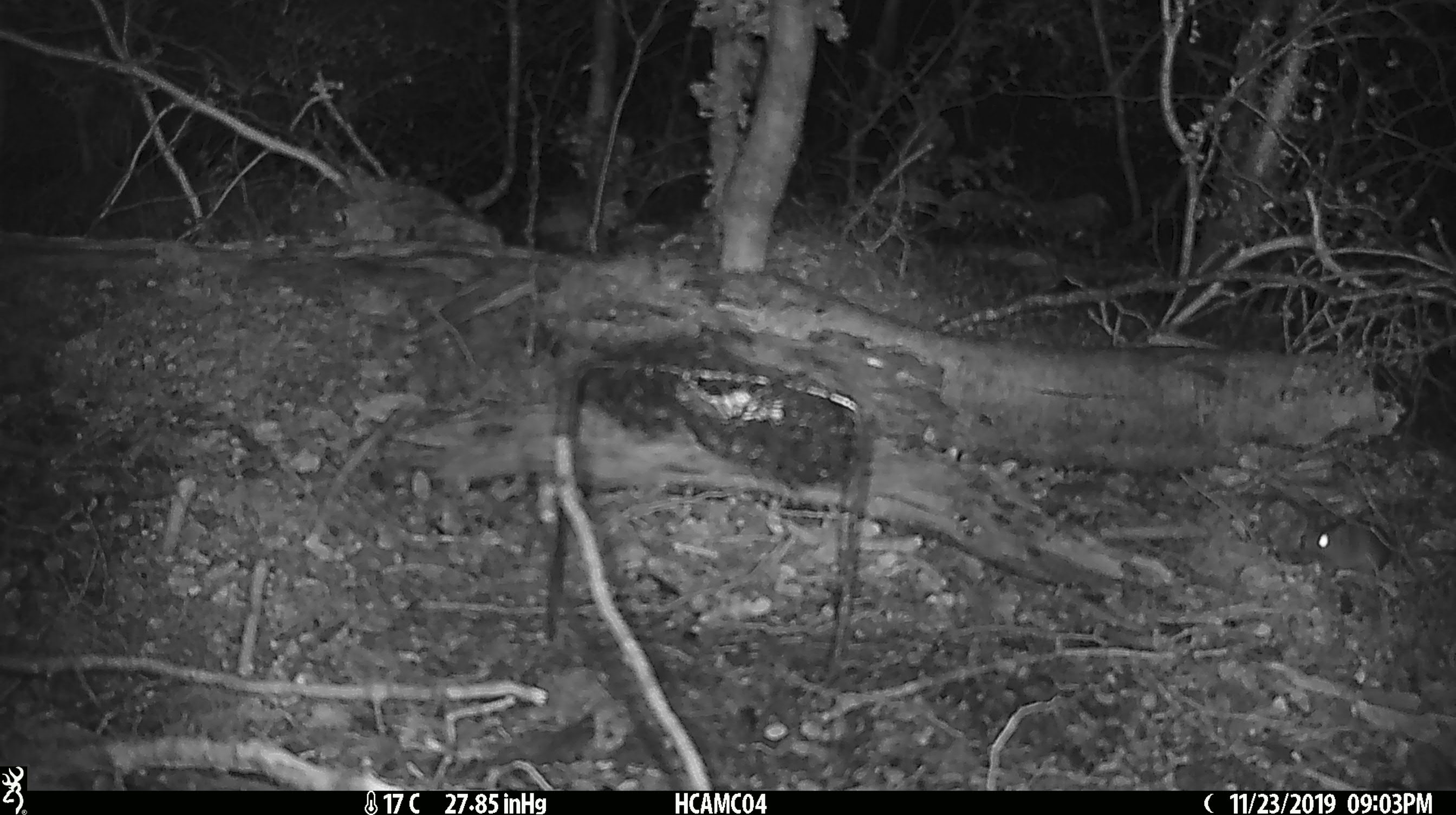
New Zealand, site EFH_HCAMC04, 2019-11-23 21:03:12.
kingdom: Animalia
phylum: Chordata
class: Mammalia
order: Rodentia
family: Muridae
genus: Mus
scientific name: Mus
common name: mouse